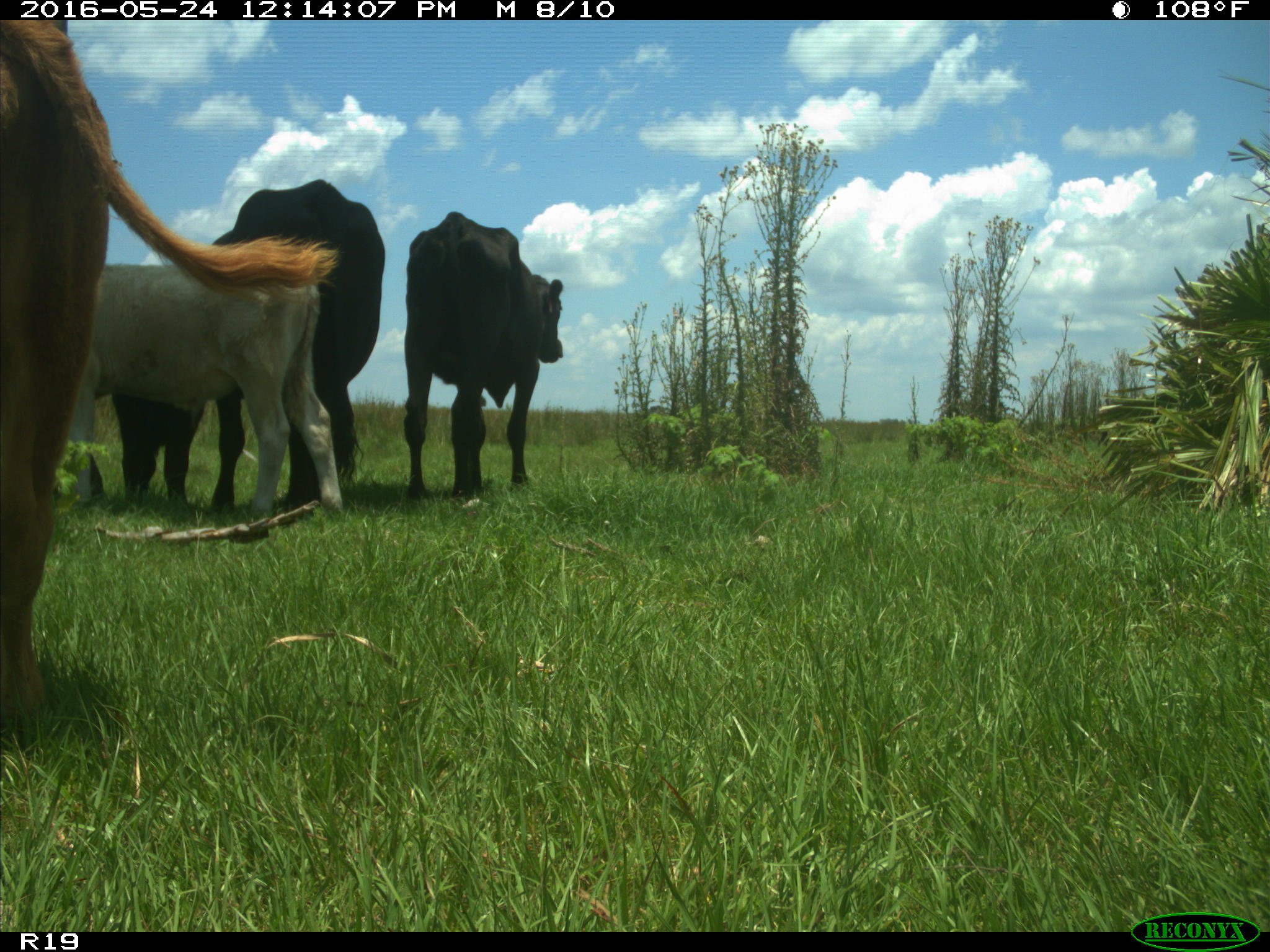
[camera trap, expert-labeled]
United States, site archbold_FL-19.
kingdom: Animalia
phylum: Chordata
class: Mammalia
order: Artiodactyla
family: Bovidae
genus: Bos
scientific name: Bos taurus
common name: domestic cow